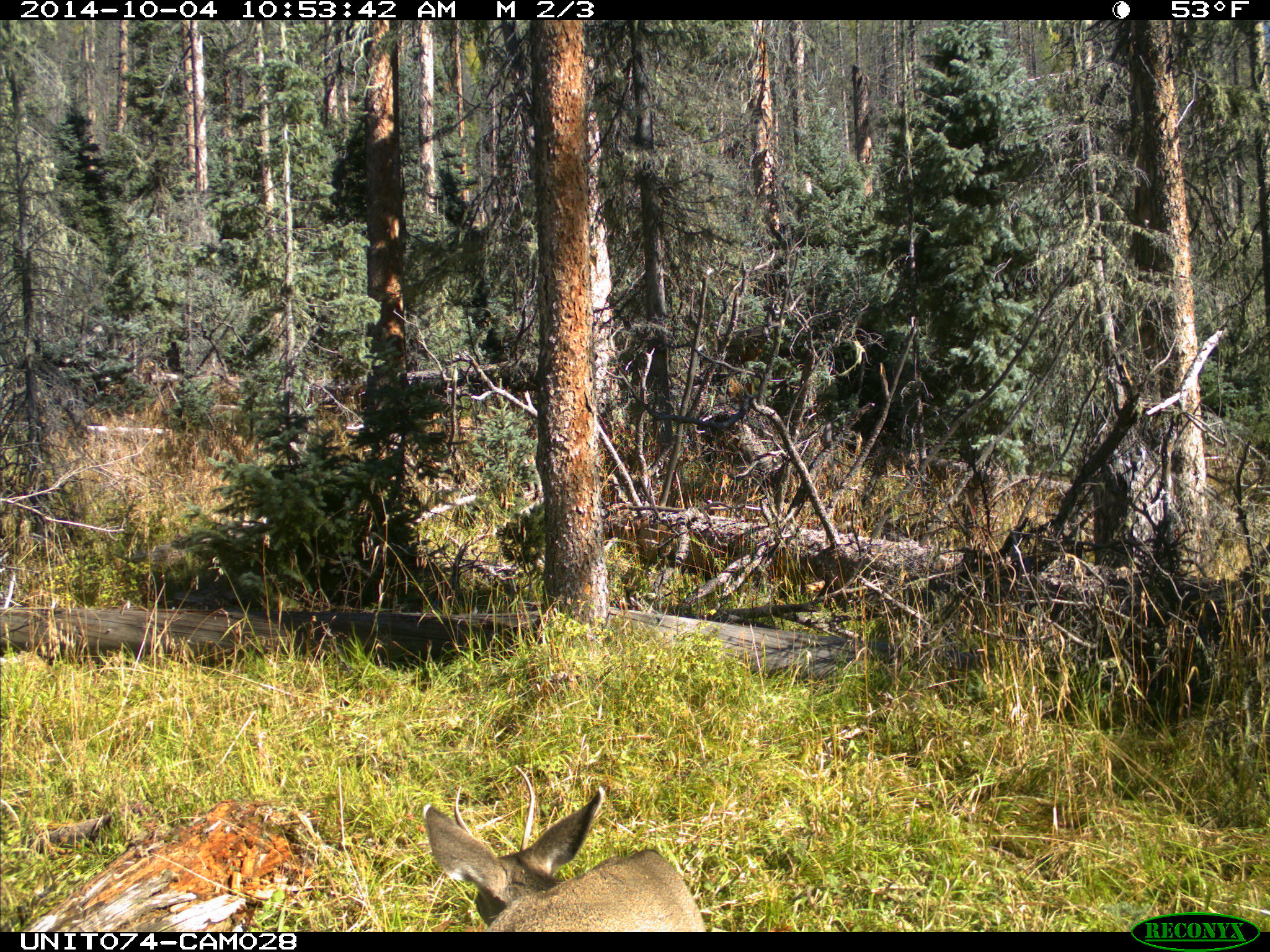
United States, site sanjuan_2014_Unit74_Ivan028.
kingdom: Animalia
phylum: Chordata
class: Mammalia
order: Artiodactyla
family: Cervidae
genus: Odocoileus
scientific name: Odocoileus hemionus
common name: mule deer